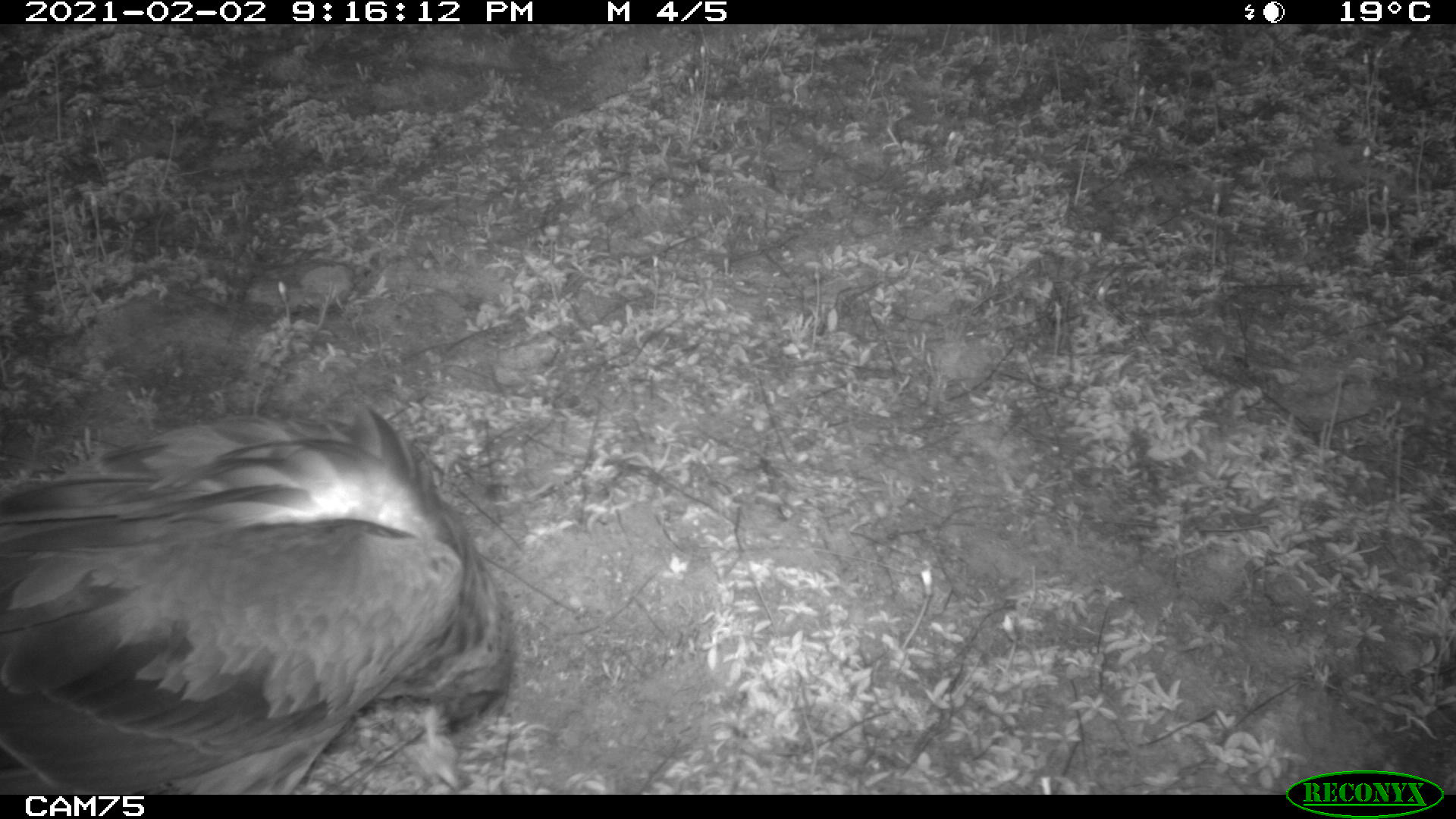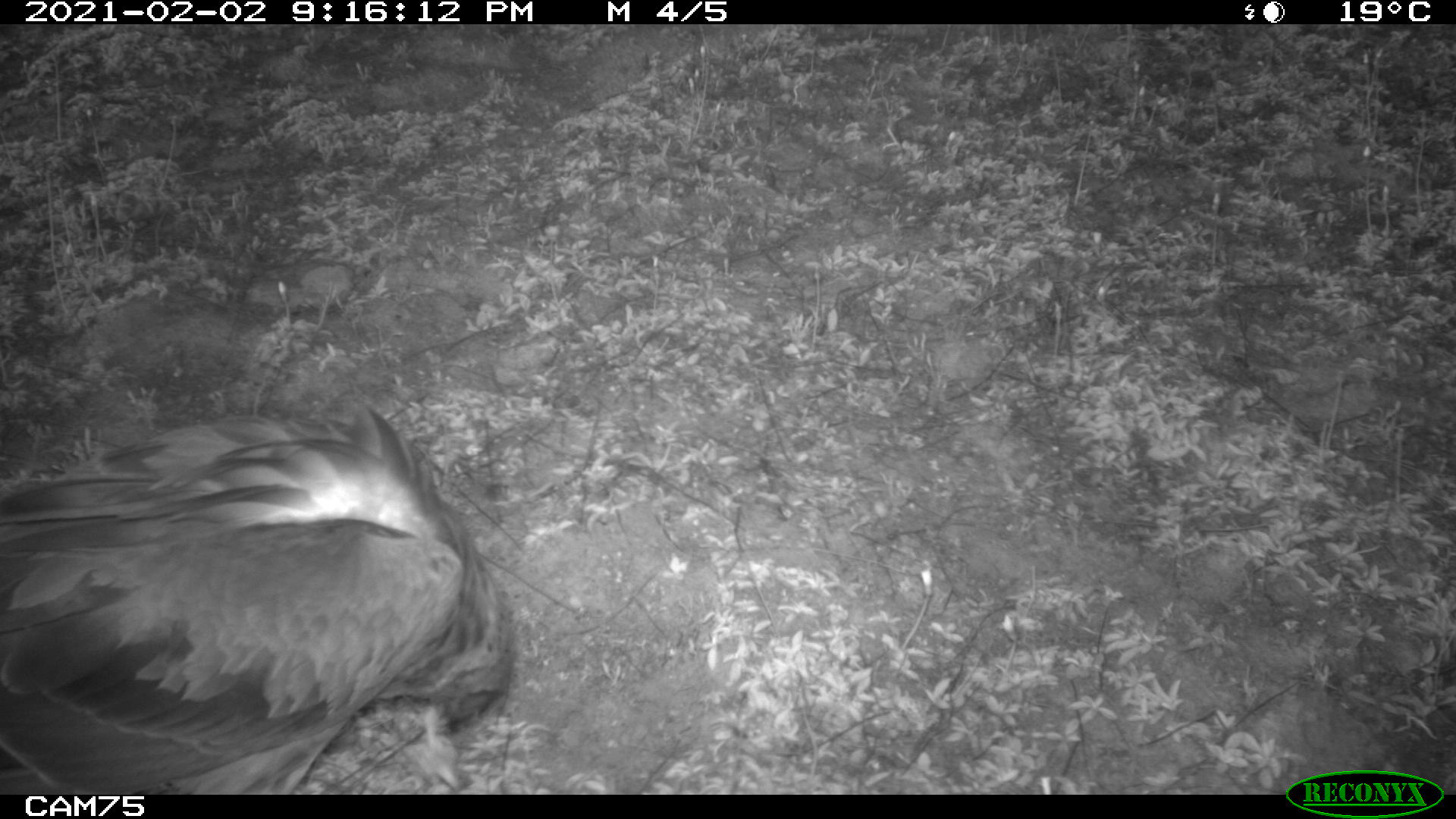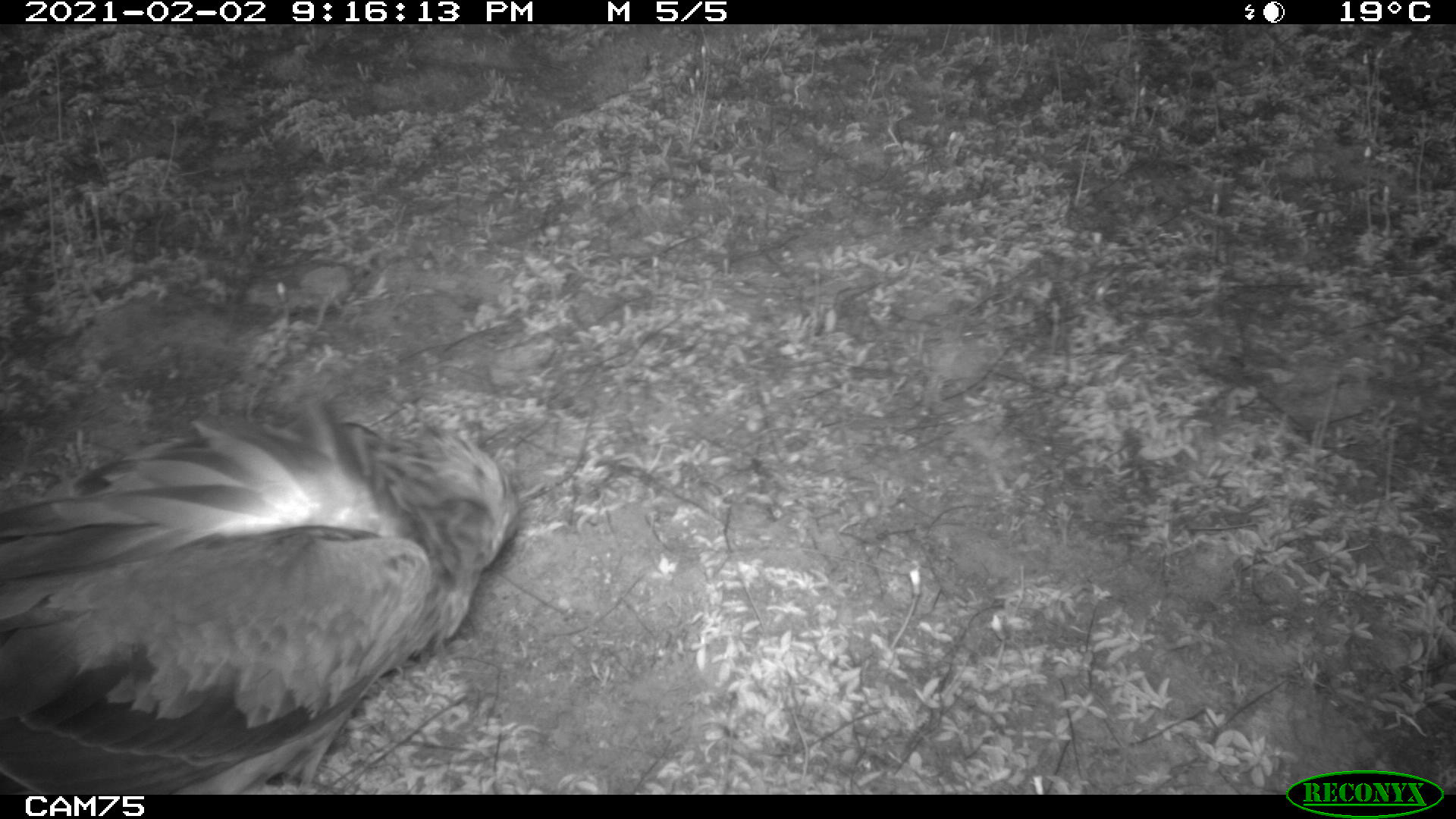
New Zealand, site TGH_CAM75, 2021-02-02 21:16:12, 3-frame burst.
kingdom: Animalia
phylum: Chordata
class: Aves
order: Accipitriformes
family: Accipitridae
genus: Circus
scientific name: Circus approximans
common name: swamp harrier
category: harrier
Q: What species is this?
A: Harrier (swamp harrier) (Circus approximans).